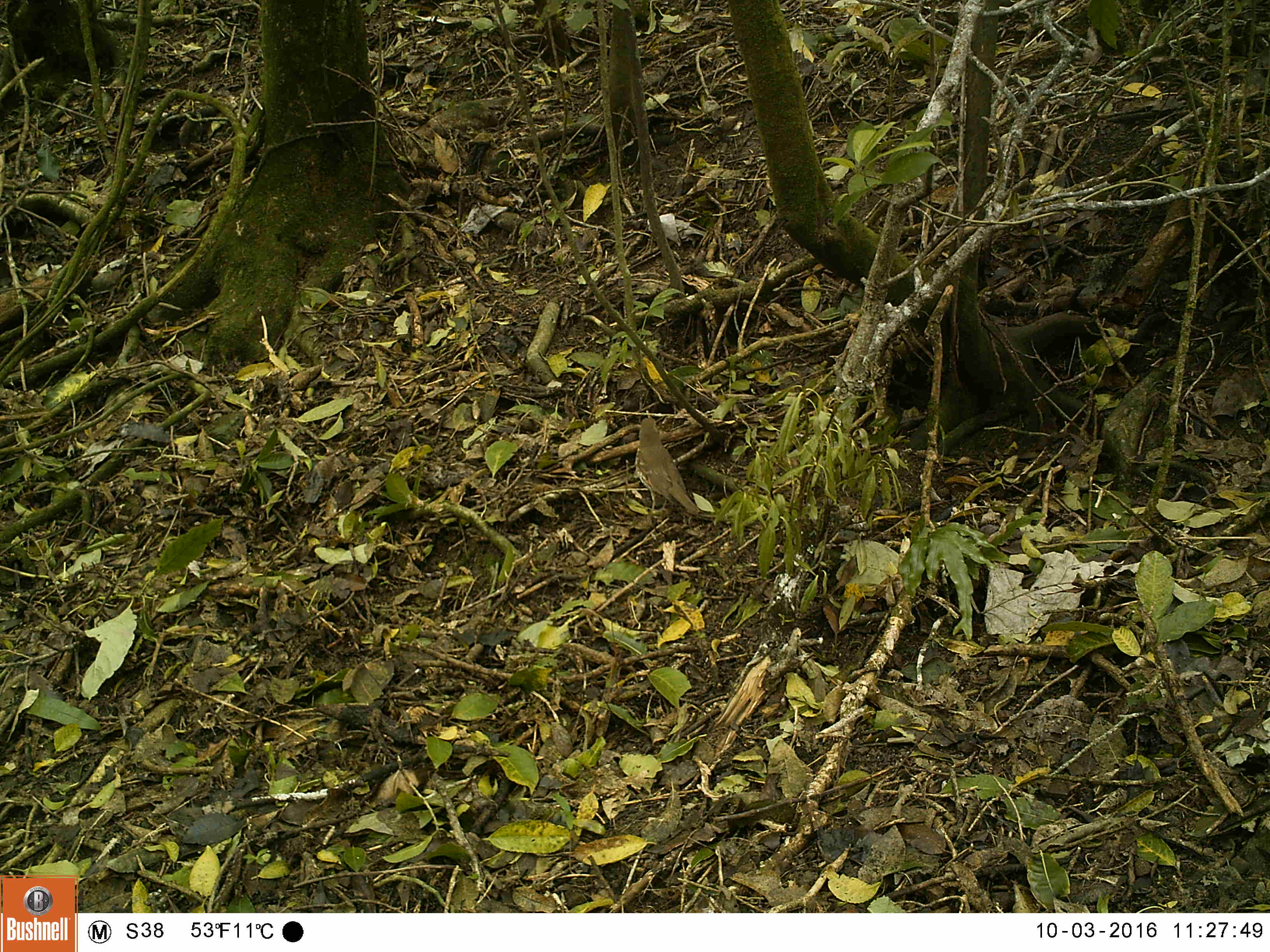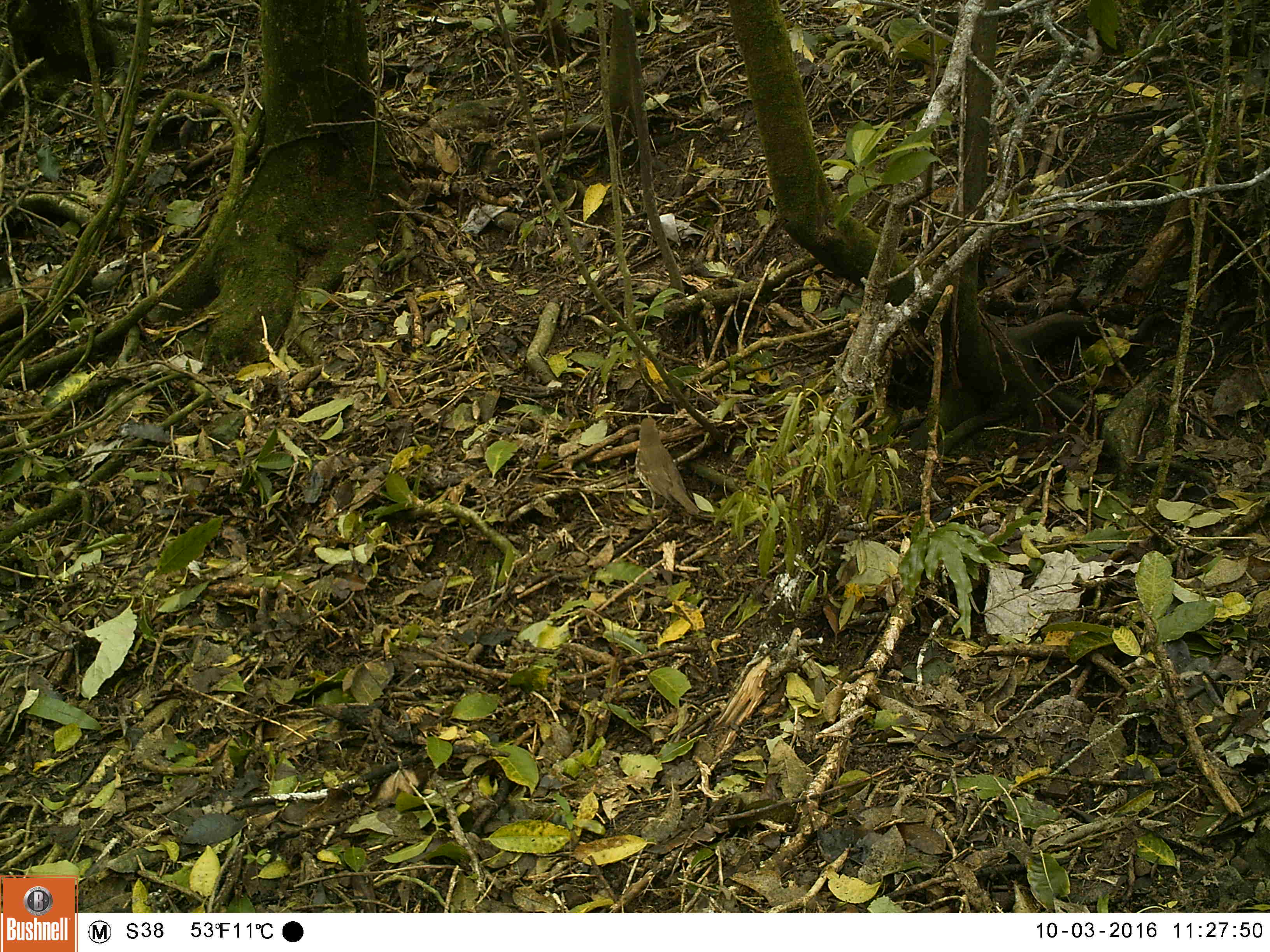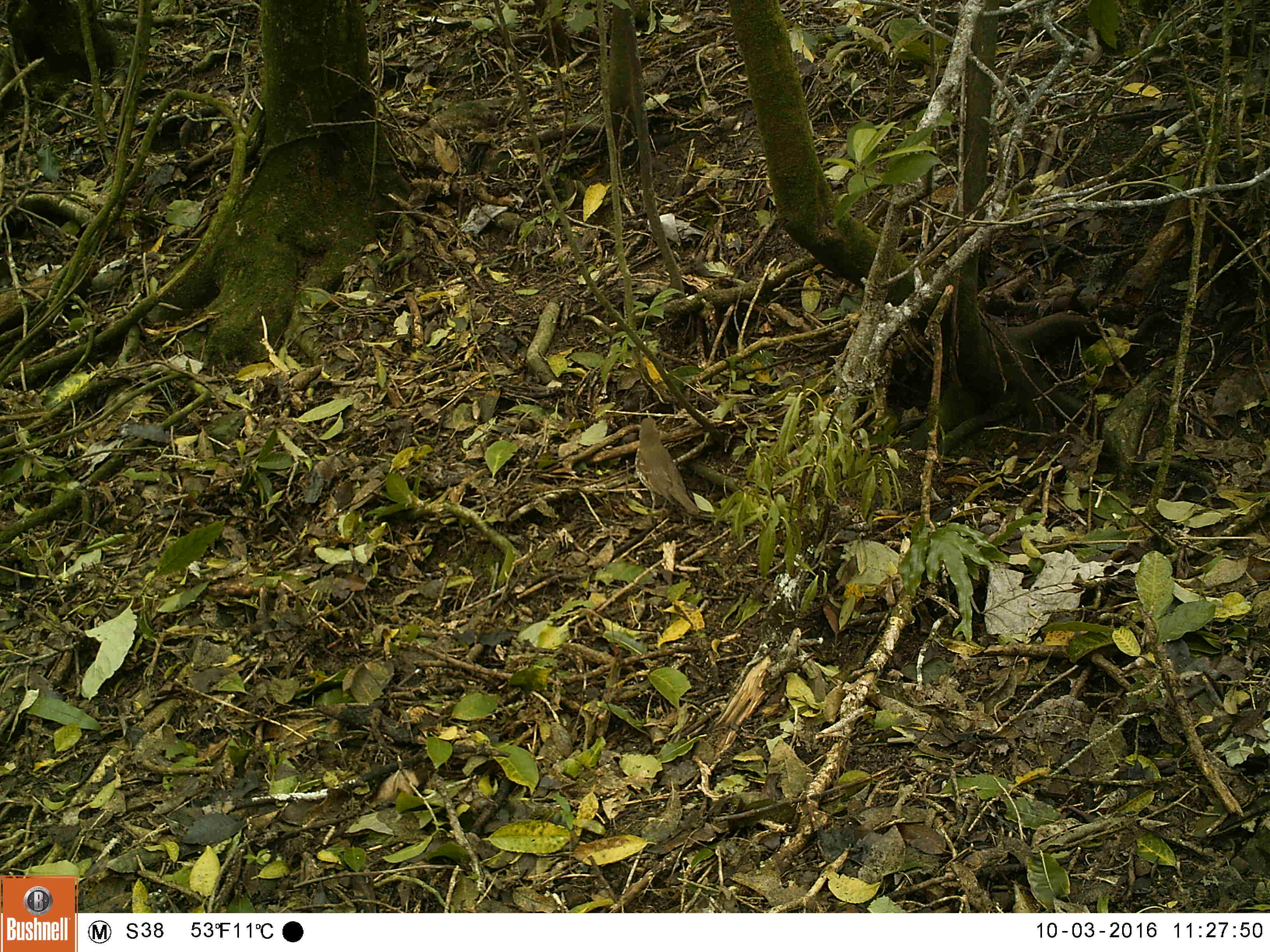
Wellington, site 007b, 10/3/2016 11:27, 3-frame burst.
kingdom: Animalia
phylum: Chordata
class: Aves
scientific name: Aves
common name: bird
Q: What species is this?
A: Bird (Aves).